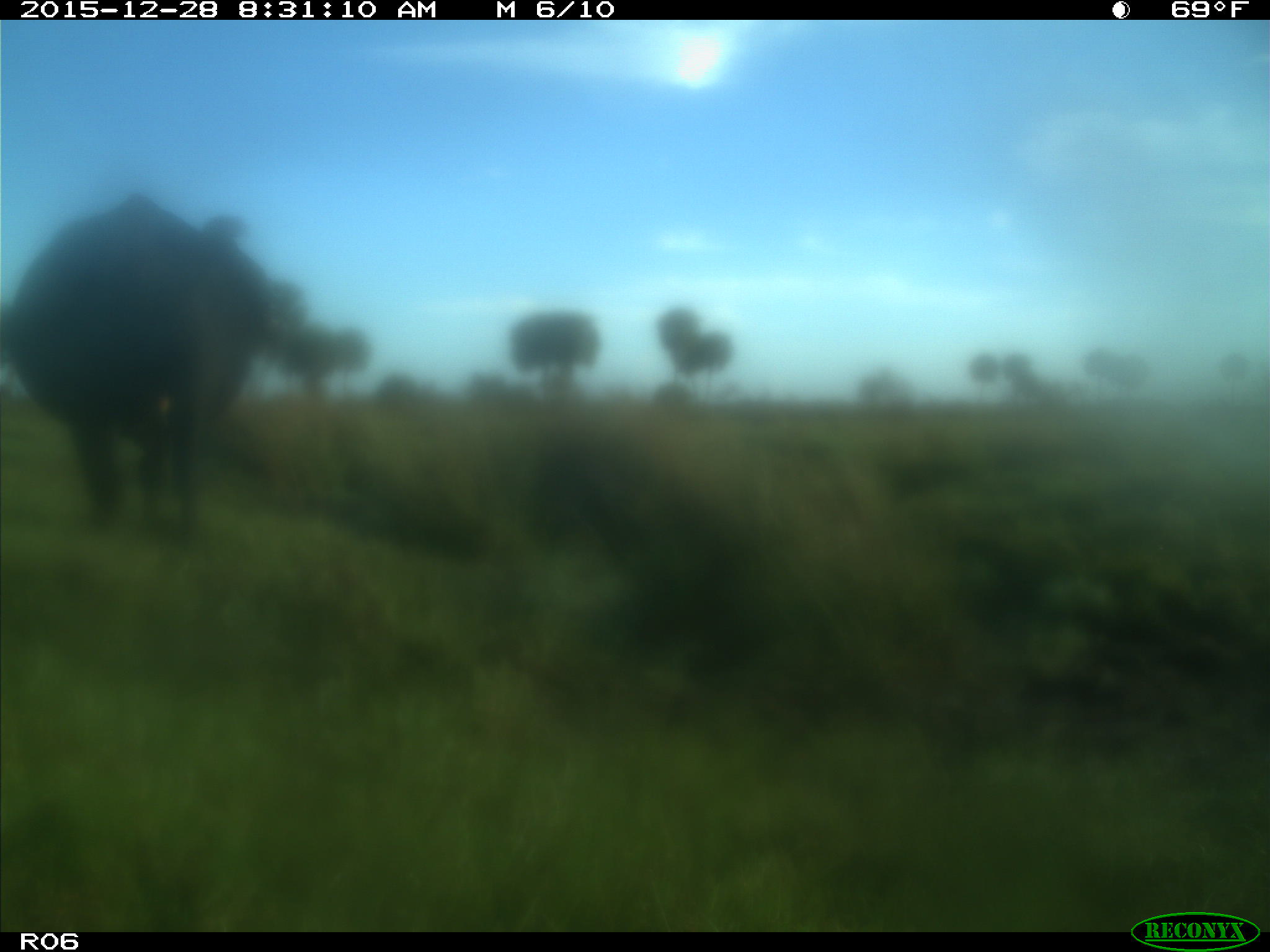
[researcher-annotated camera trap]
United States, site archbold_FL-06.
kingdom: Animalia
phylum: Chordata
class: Mammalia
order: Artiodactyla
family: Bovidae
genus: Bos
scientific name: Bos taurus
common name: domestic cow